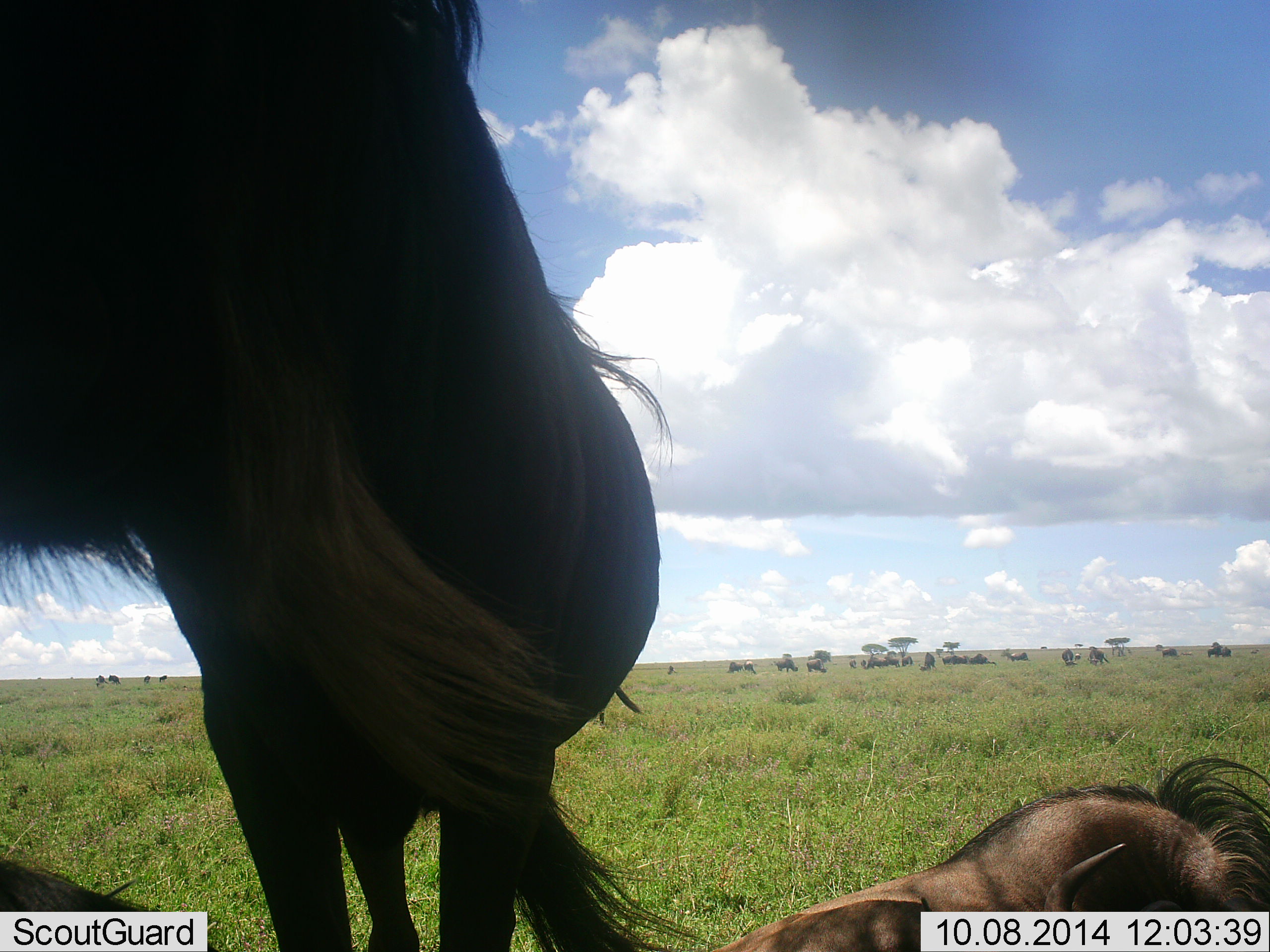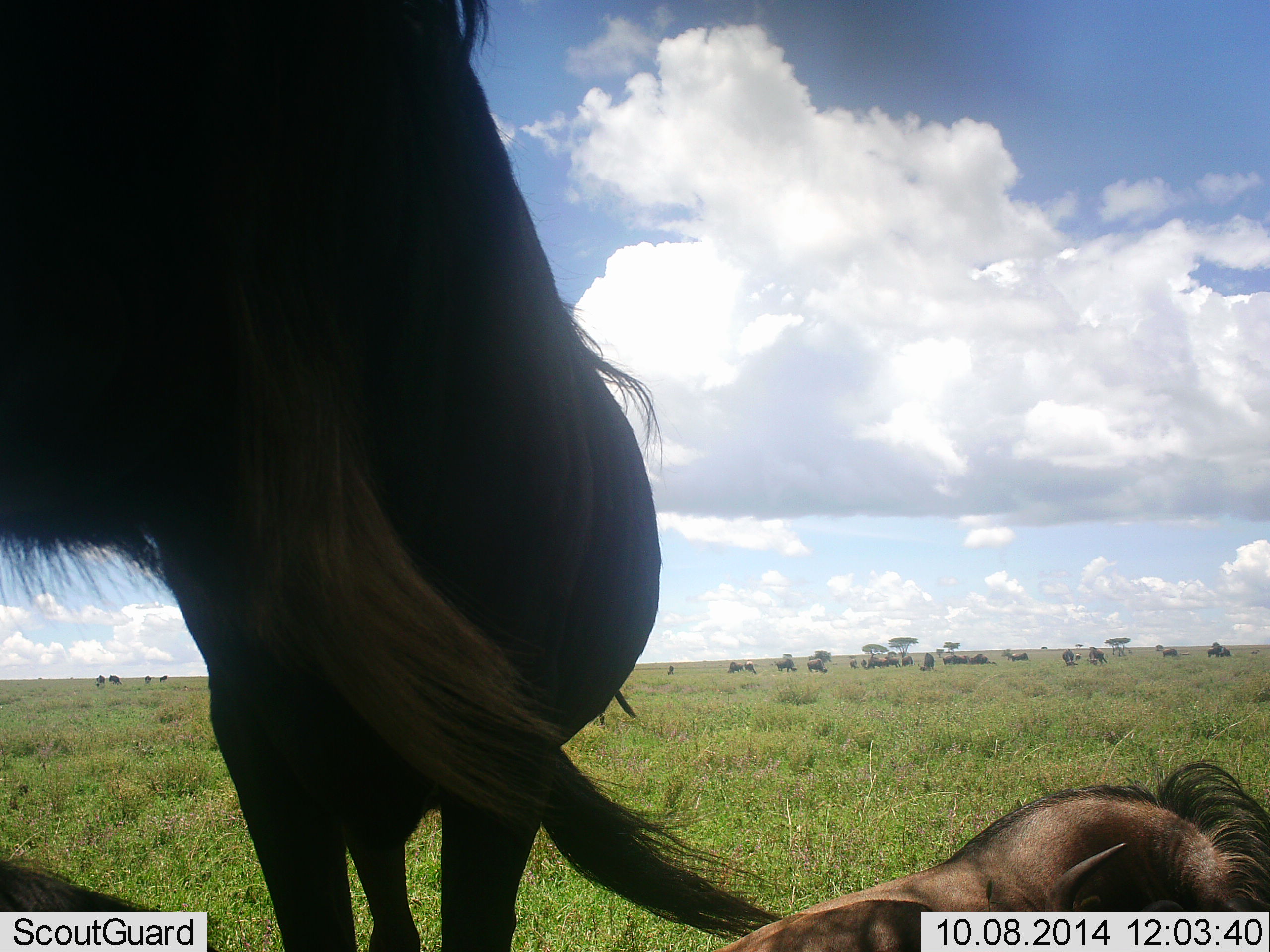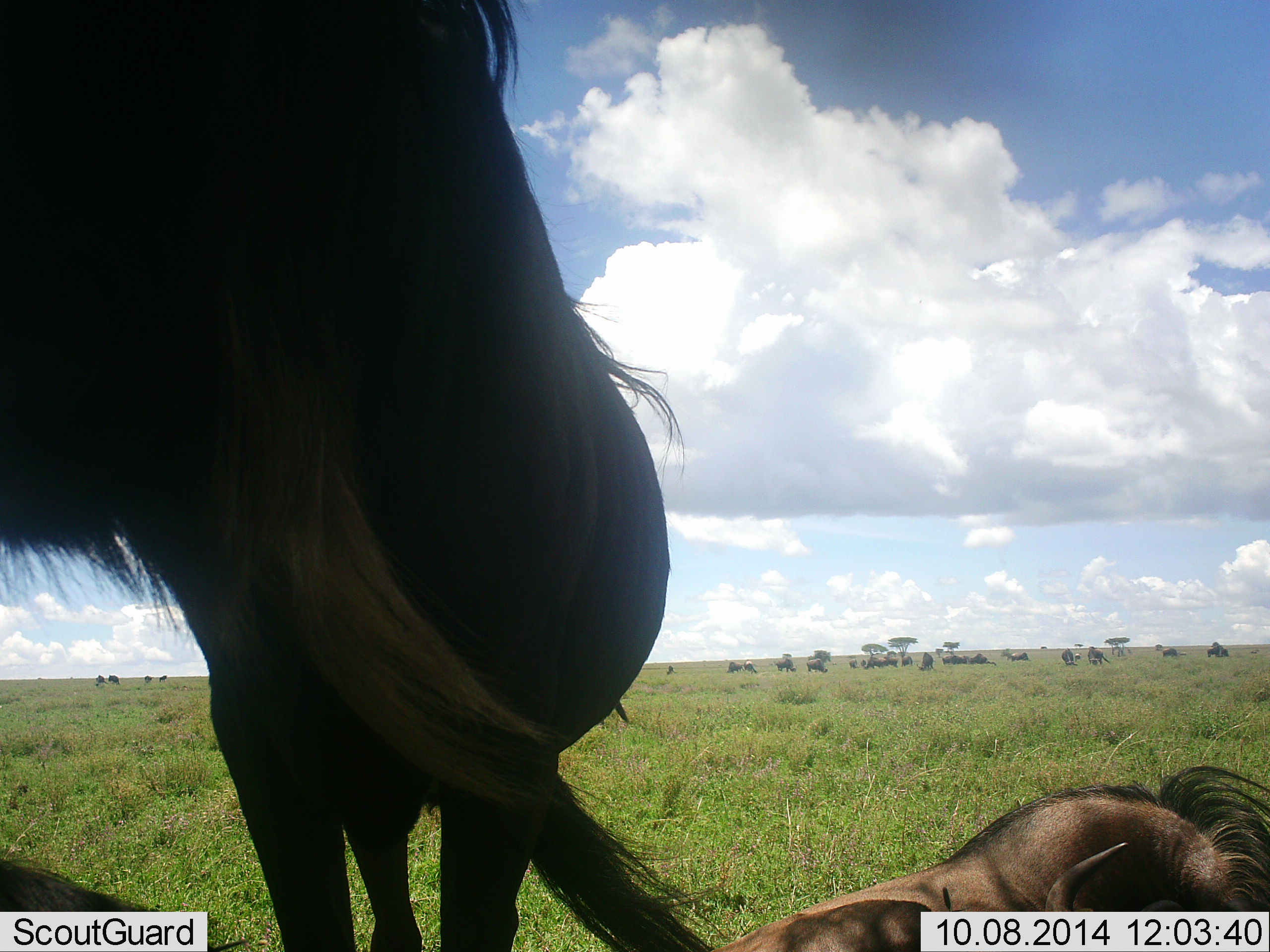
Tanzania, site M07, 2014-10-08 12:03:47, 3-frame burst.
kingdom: Animalia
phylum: Chordata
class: Mammalia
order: Artiodactyla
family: Bovidae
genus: Connochaetes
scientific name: Connochaetes taurinus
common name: blue wildebeest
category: wildebeest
Wildebeest (blue wildebeest) (Connochaetes taurinus), count 11-50. Behavior (volunteer vote fractions): standing 70%, resting 90%, moving 10%, interacting 10%. Young present (vote fraction): 10%. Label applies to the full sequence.